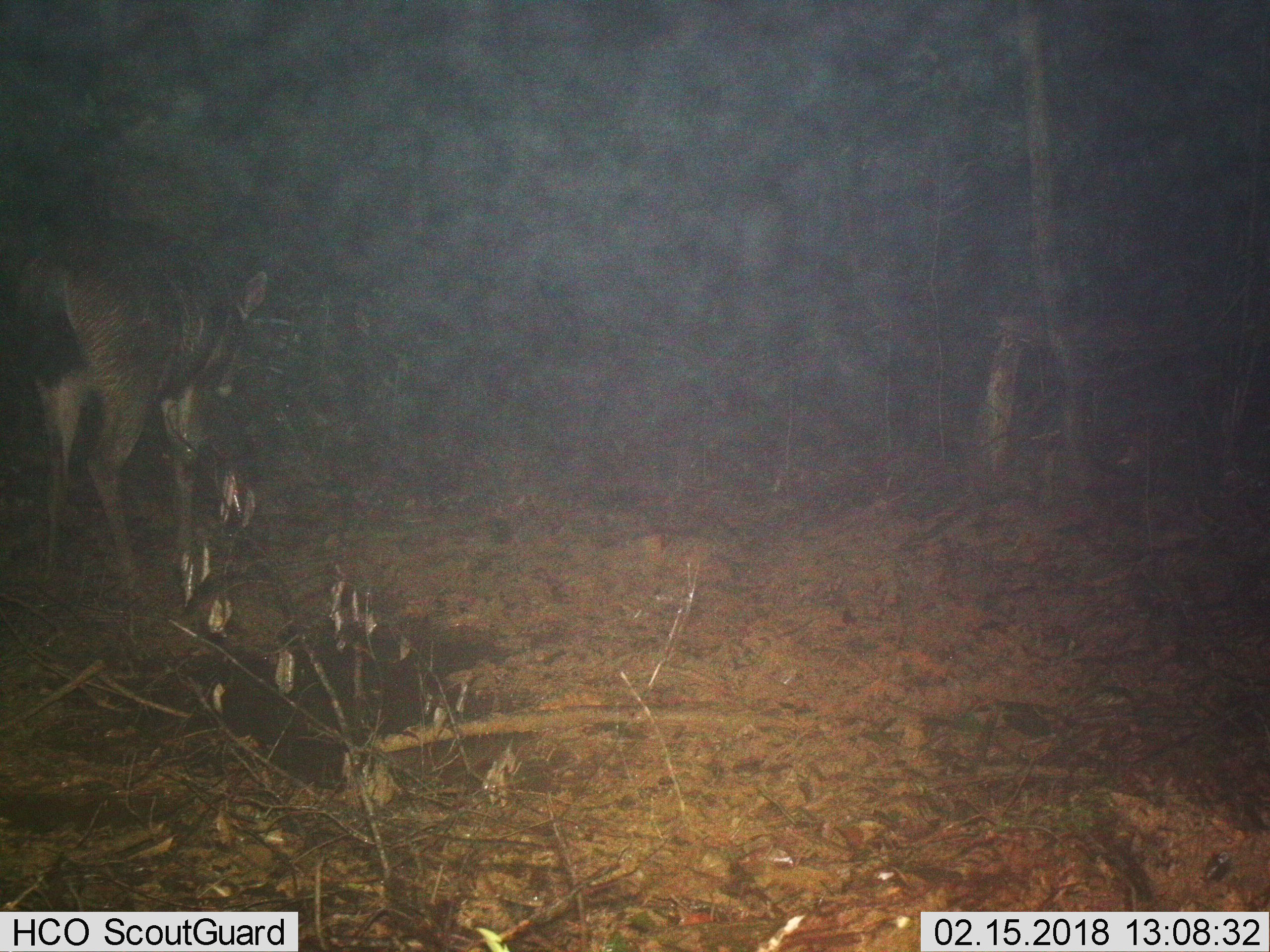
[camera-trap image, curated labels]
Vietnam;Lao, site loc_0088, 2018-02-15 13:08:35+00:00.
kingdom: Animalia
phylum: Chordata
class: Mammalia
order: Artiodactyla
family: Cervidae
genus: Rusa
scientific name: Rusa unicolor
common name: sambar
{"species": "sambar (Rusa unicolor)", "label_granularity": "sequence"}